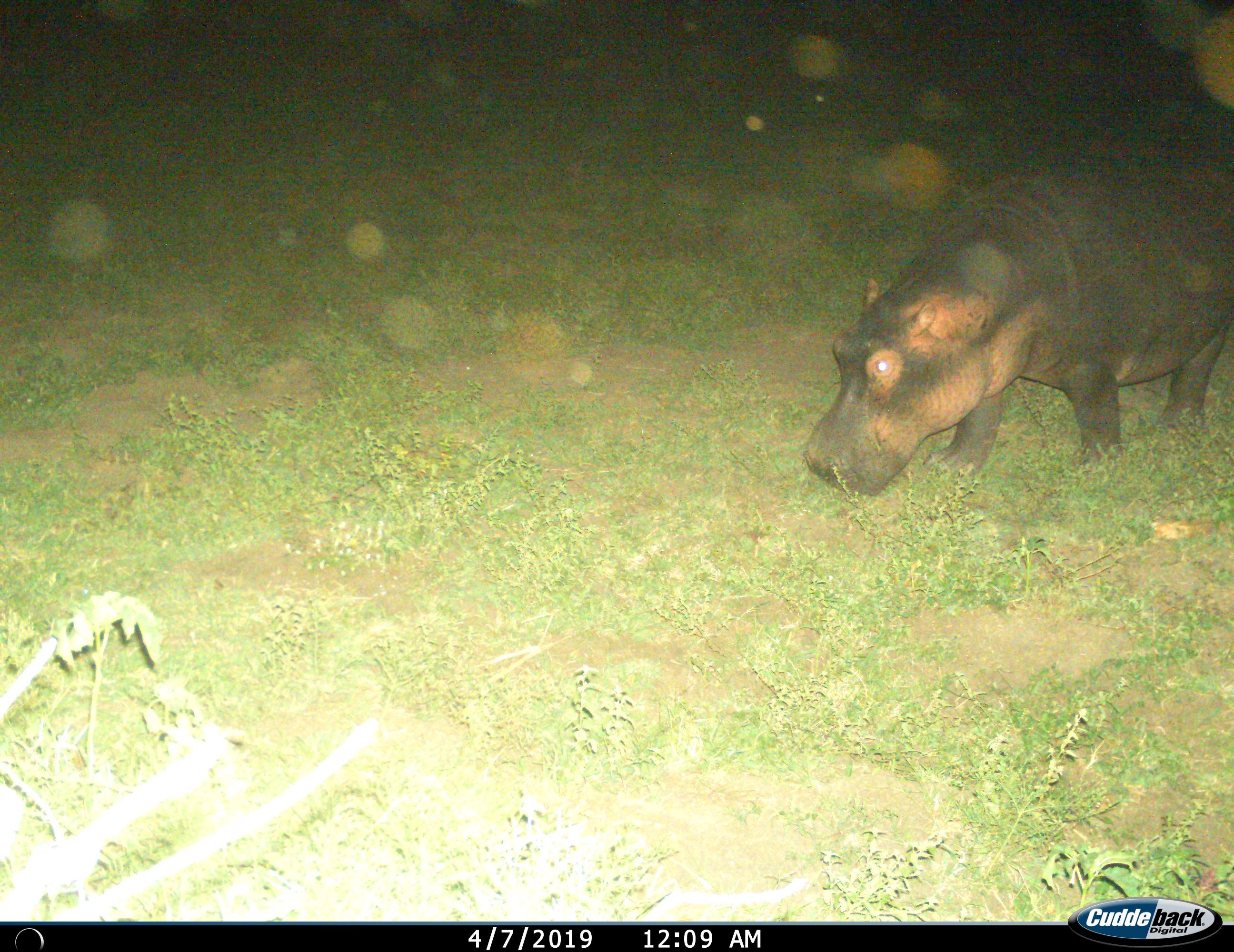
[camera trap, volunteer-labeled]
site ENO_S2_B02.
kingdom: Animalia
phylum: Chordata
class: Mammalia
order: Artiodactyla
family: Hippopotamidae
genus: Hippopotamus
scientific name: Hippopotamus amphibius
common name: hippopotamus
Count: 1.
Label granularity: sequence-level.